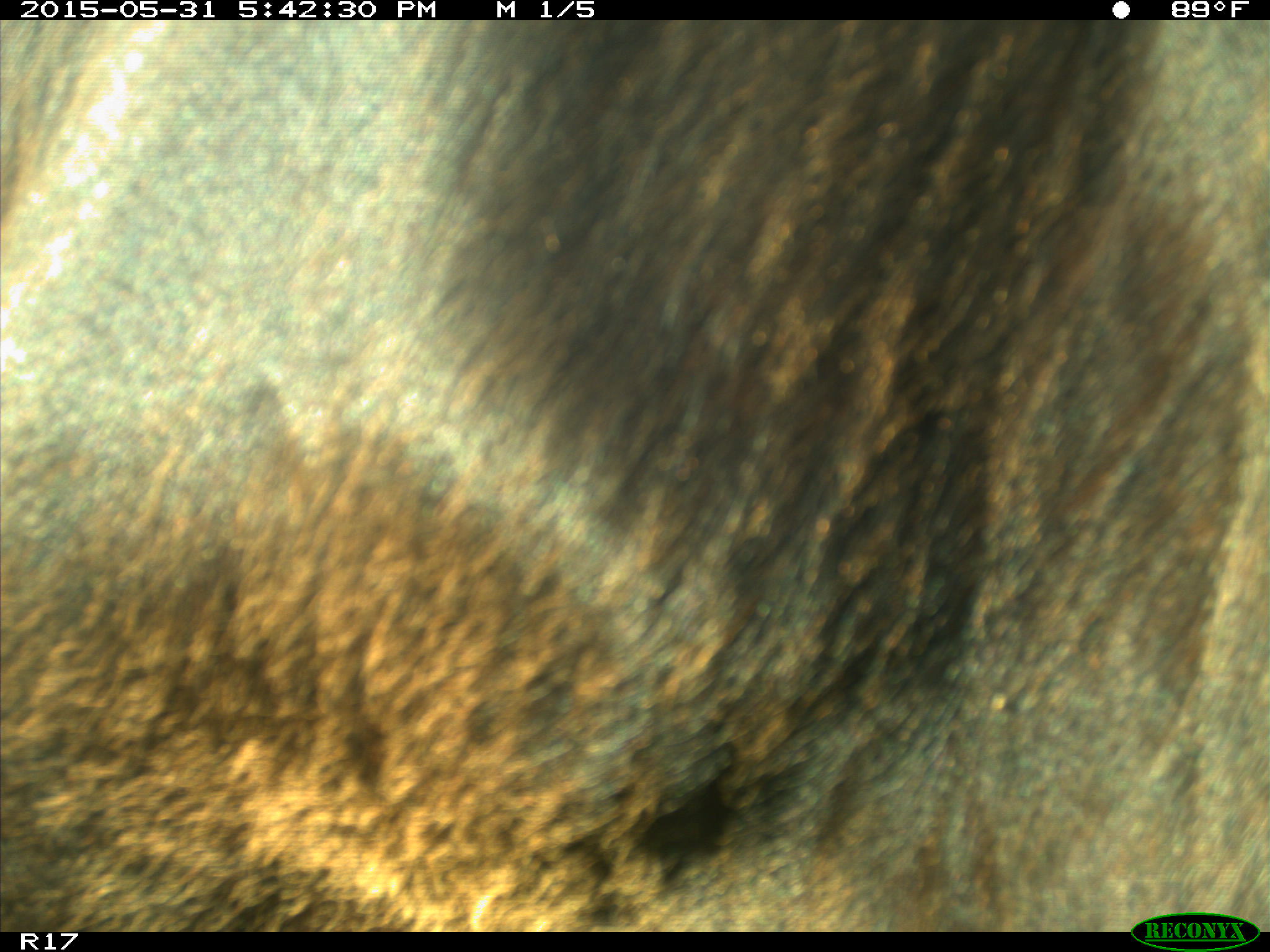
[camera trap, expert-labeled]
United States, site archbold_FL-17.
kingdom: Animalia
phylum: Chordata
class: Mammalia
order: Artiodactyla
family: Bovidae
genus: Bos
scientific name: Bos taurus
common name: domestic cow